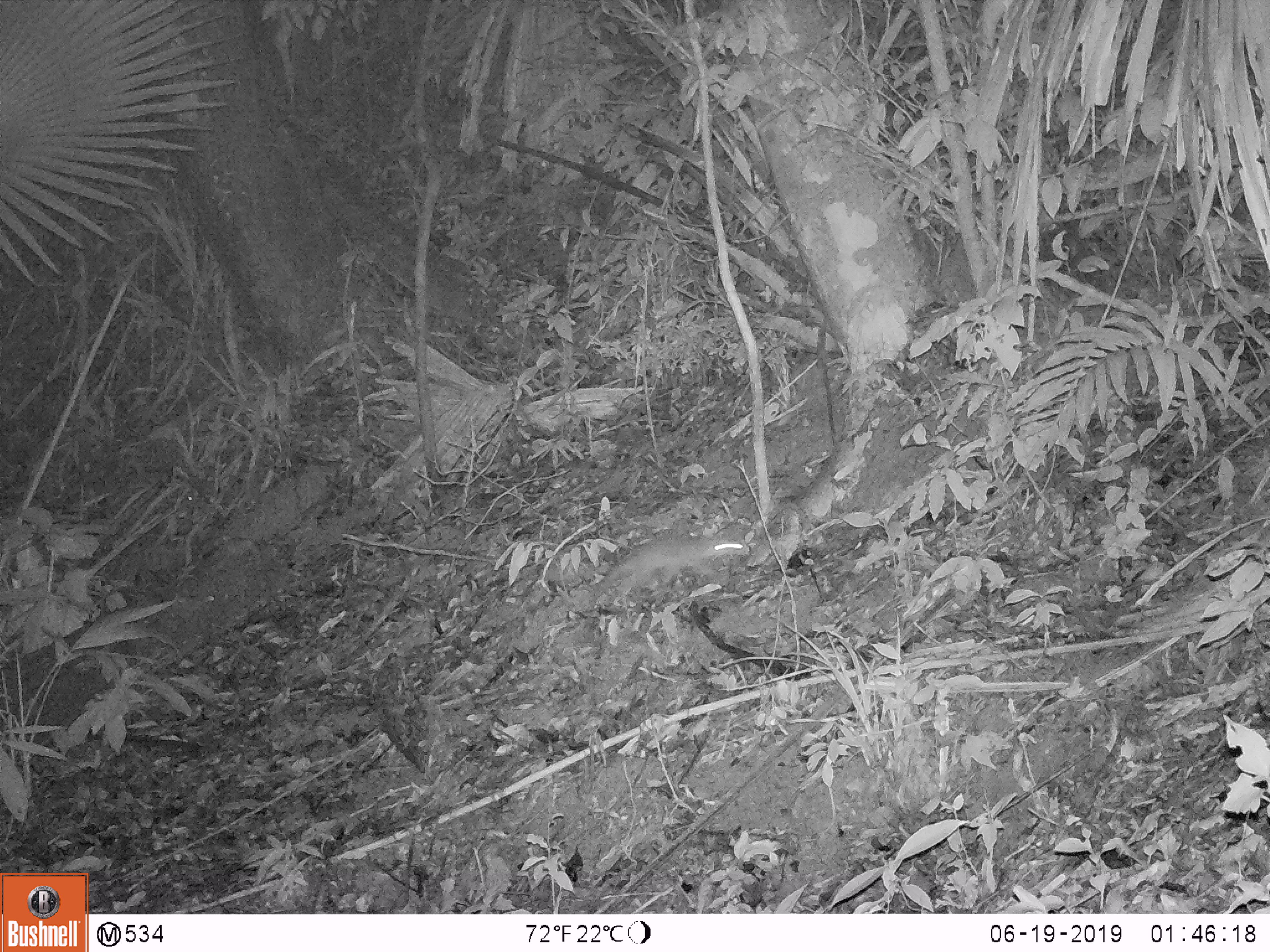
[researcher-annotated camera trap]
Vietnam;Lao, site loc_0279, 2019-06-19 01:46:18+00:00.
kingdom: Animalia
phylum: Chordata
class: Mammalia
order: Carnivora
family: Mustelidae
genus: Melogale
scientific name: Melogale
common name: ferret badger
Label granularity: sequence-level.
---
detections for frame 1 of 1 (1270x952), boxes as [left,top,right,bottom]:
ferret badger: [593,534,749,596]